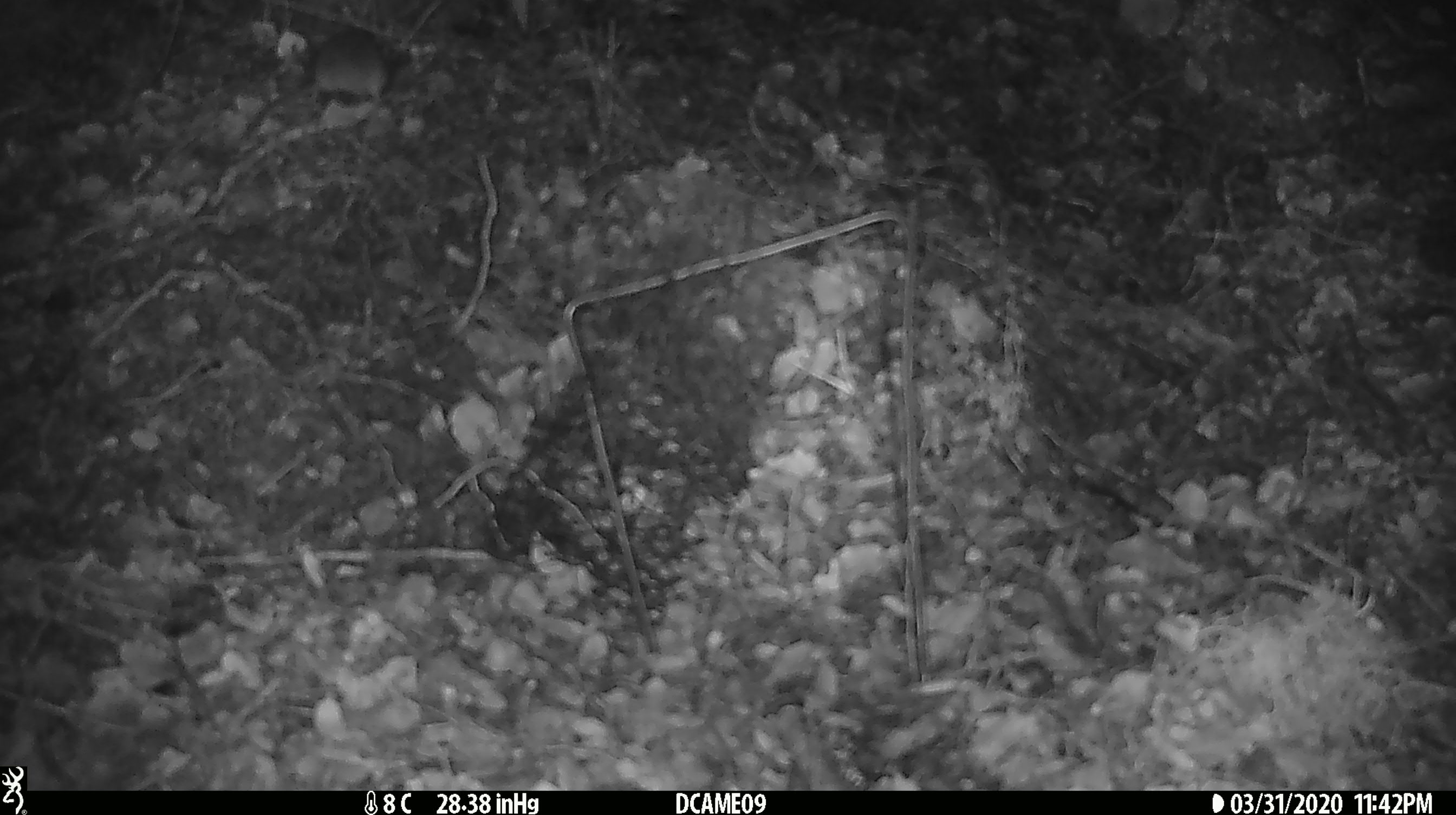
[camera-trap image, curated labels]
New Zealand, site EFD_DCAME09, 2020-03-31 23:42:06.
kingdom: Animalia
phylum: Chordata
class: Mammalia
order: Rodentia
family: Muridae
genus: Mus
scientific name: Mus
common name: mouse